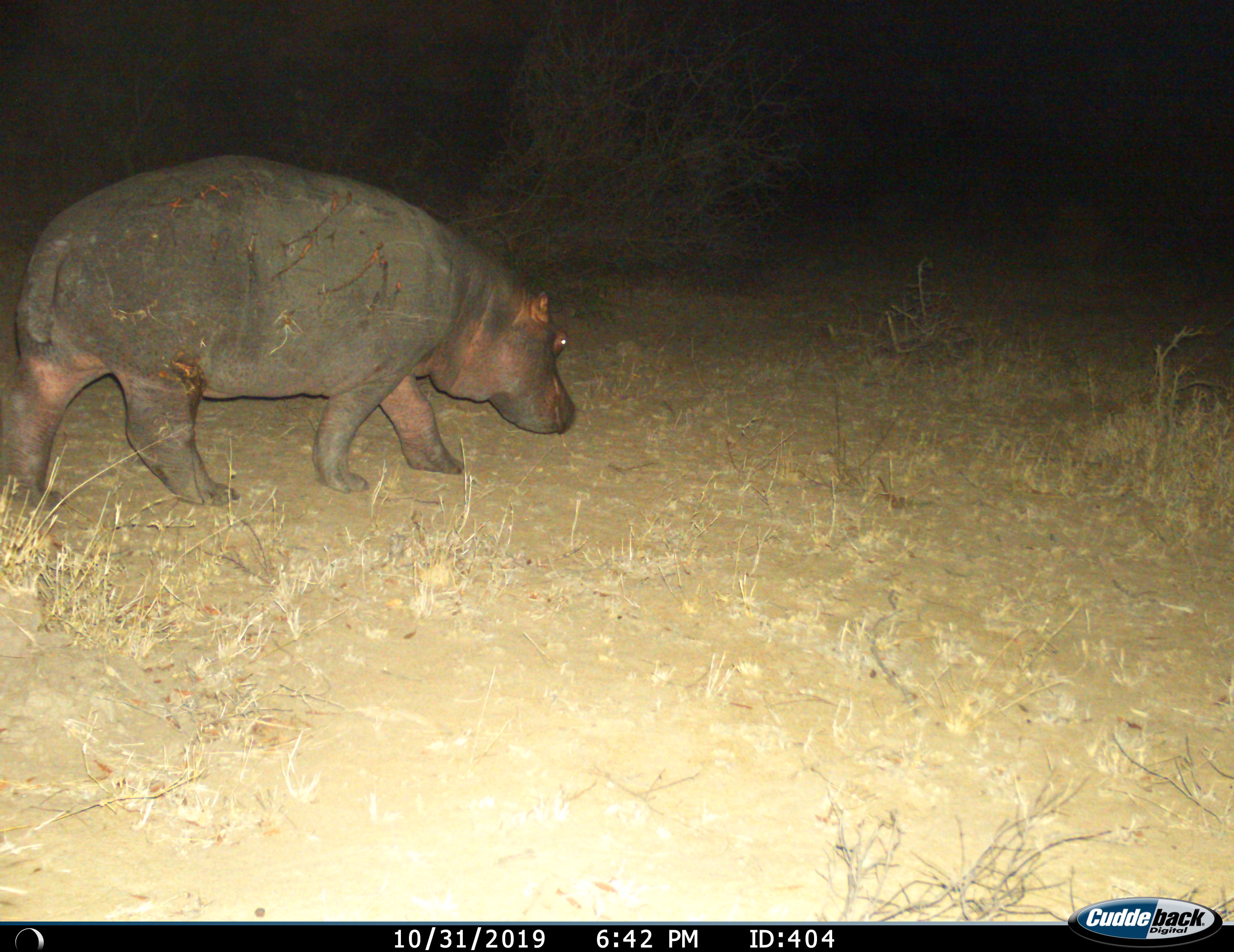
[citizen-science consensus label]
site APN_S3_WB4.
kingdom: Animalia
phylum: Chordata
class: Mammalia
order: Artiodactyla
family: Hippopotamidae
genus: Hippopotamus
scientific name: Hippopotamus amphibius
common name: hippopotamus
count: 1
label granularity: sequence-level